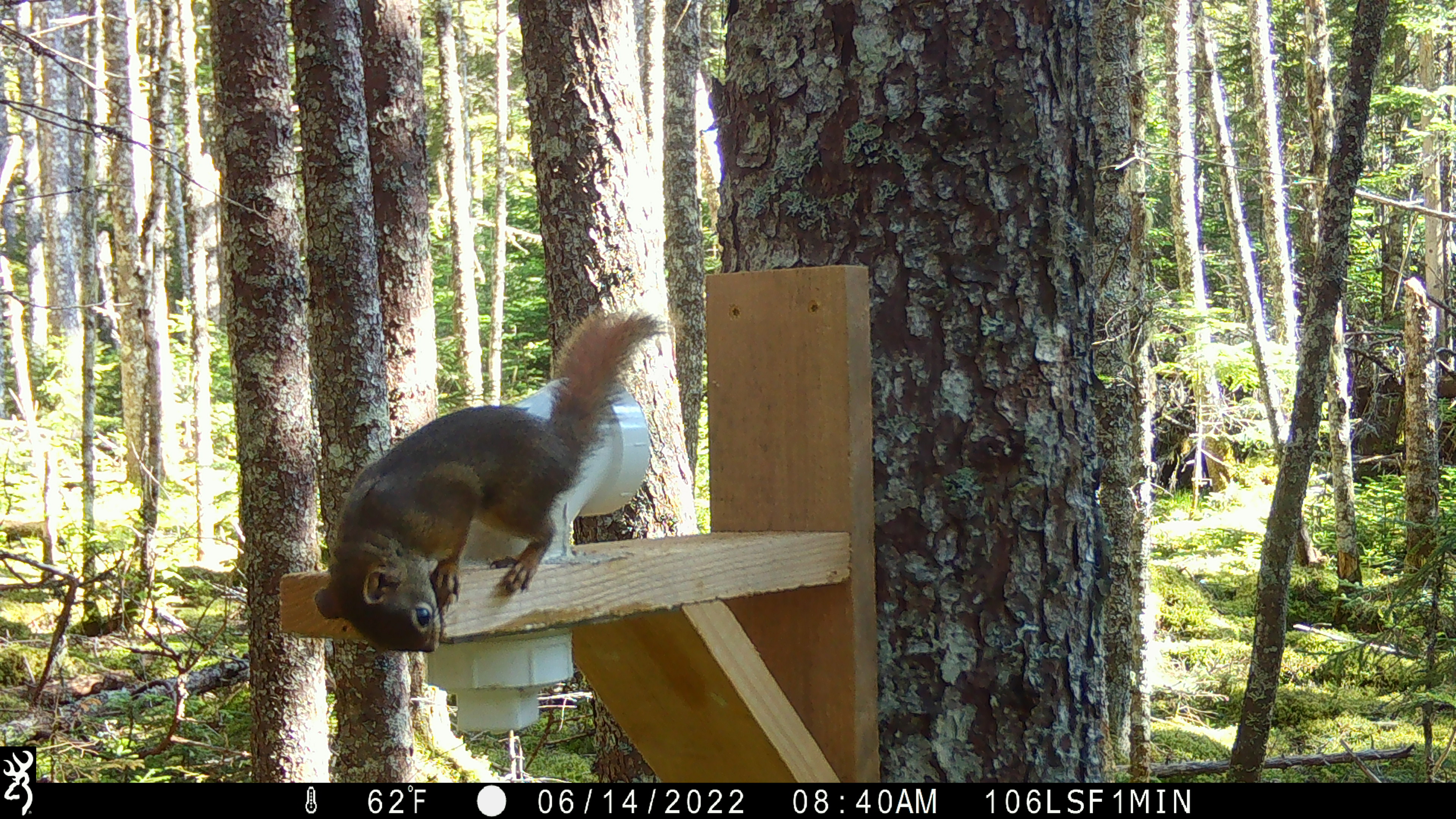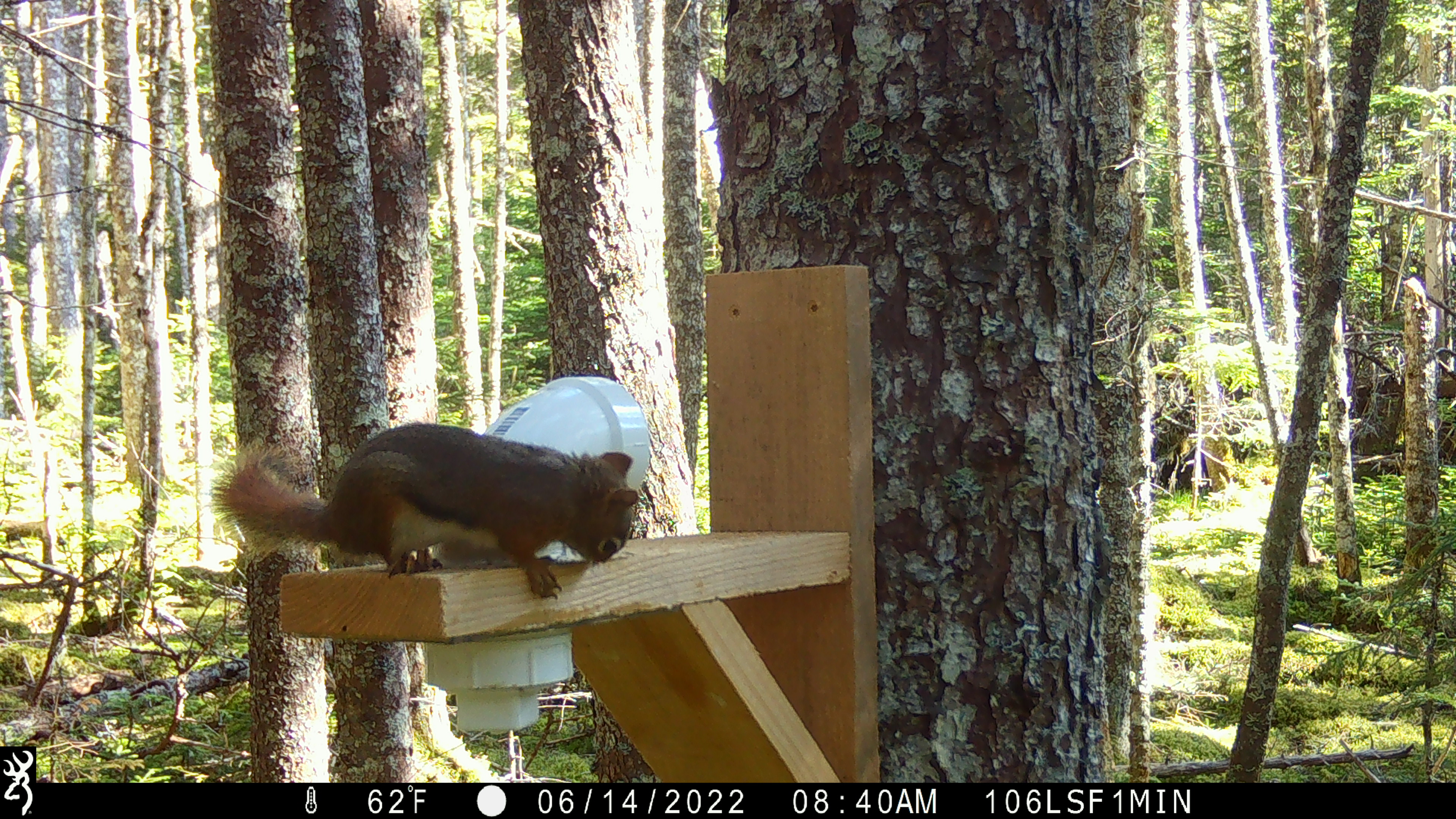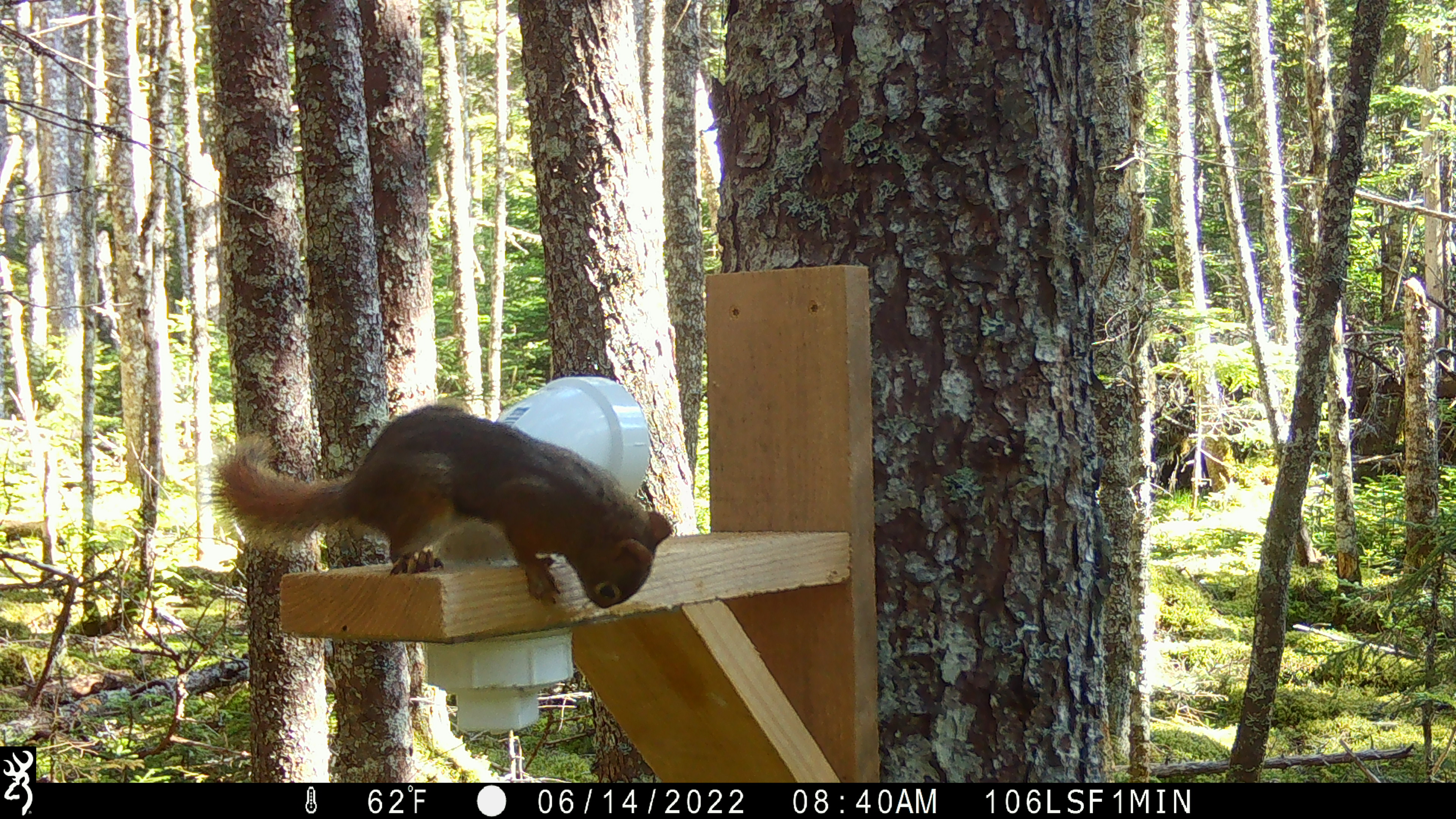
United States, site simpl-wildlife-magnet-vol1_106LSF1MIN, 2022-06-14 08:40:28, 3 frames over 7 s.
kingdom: Animalia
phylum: Chordata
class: Mammalia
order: Rodentia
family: Sciuridae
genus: Tamiasciurus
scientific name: Tamiasciurus hudsonicus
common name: red squirrel